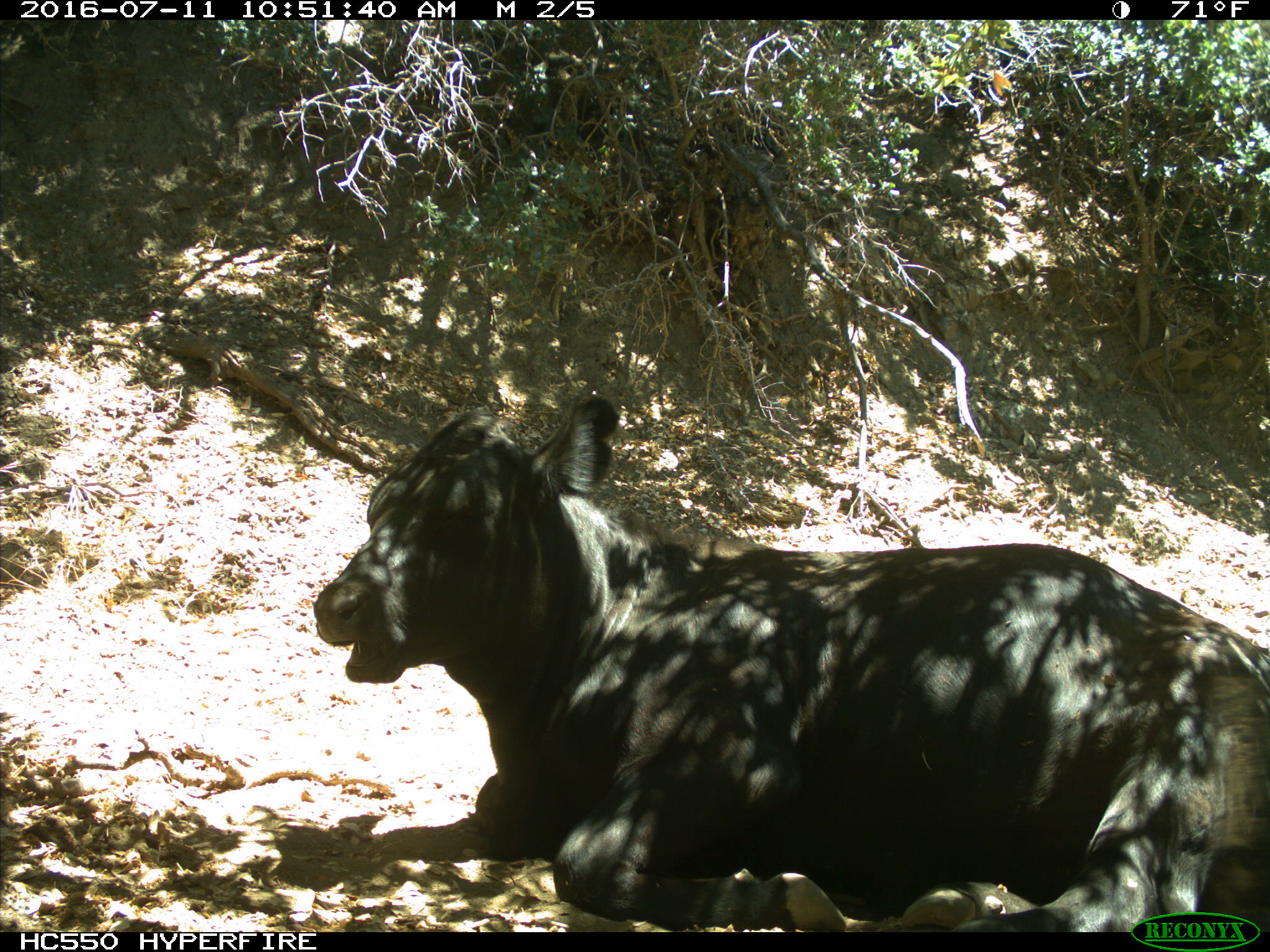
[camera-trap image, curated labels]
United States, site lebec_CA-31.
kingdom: Animalia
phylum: Chordata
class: Mammalia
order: Artiodactyla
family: Bovidae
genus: Bos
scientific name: Bos taurus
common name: domestic cow